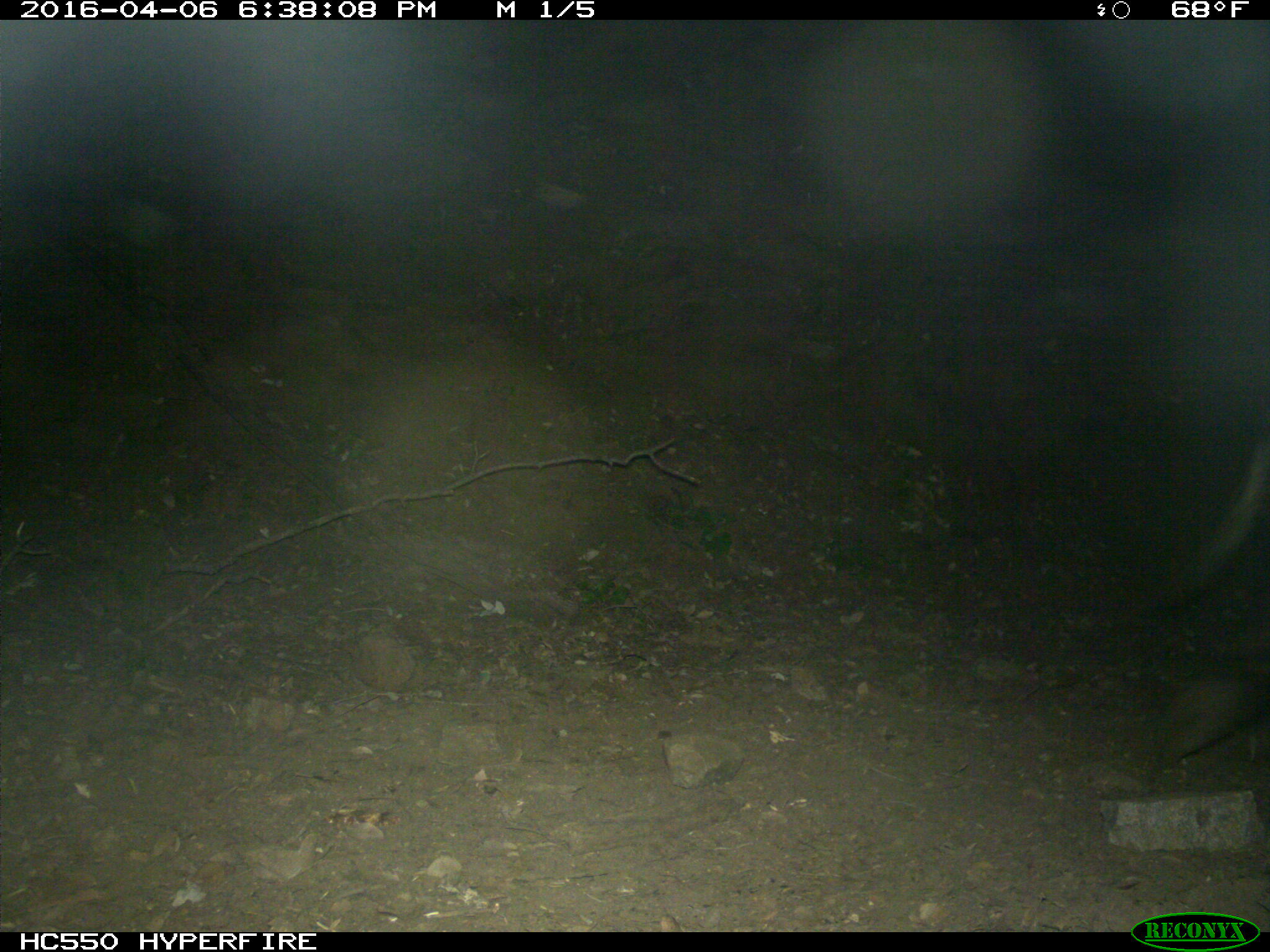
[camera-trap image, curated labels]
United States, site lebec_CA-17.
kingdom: Animalia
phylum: Chordata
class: Mammalia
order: Artiodactyla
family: Bovidae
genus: Bos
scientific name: Bos taurus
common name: domestic cow